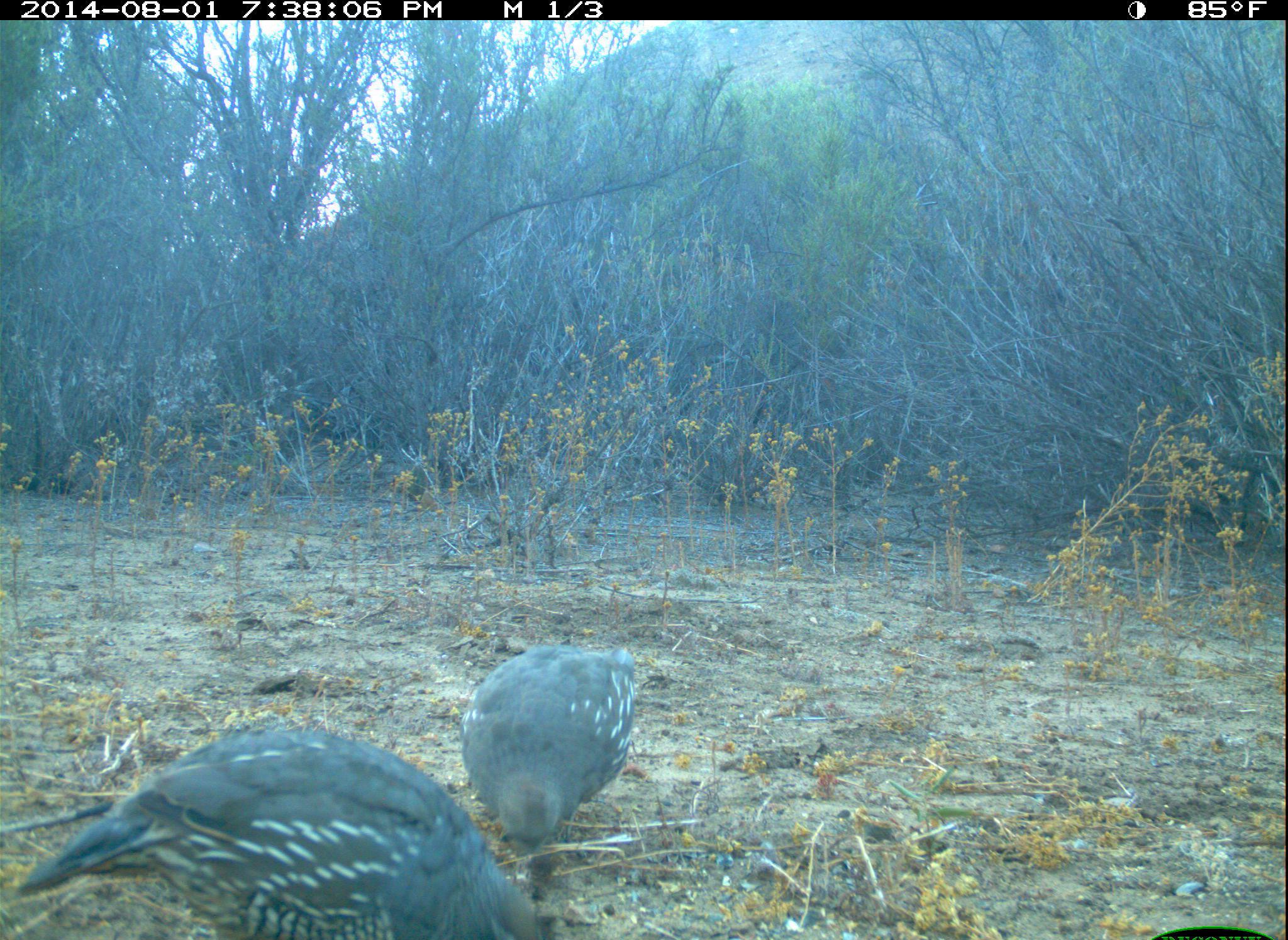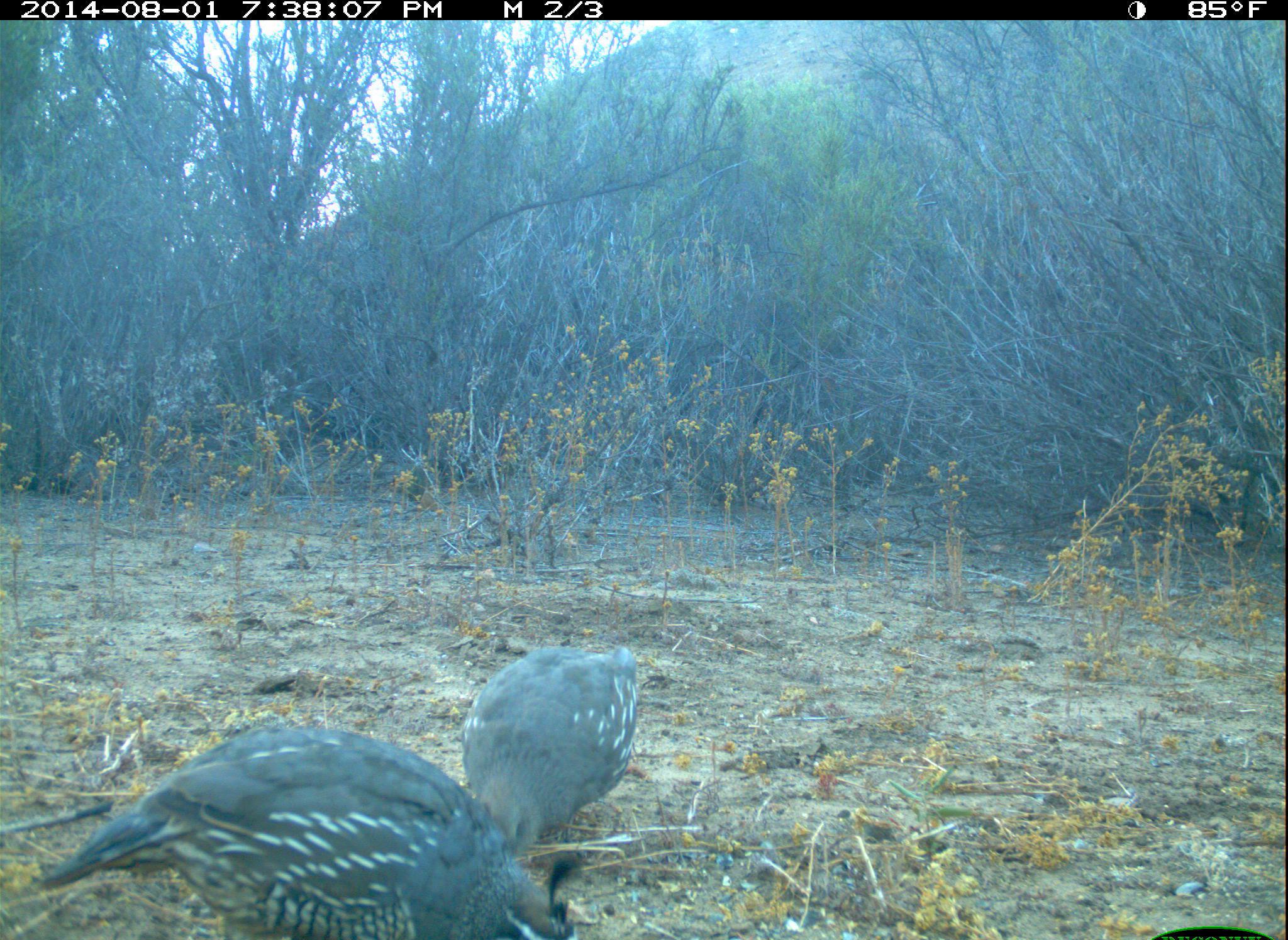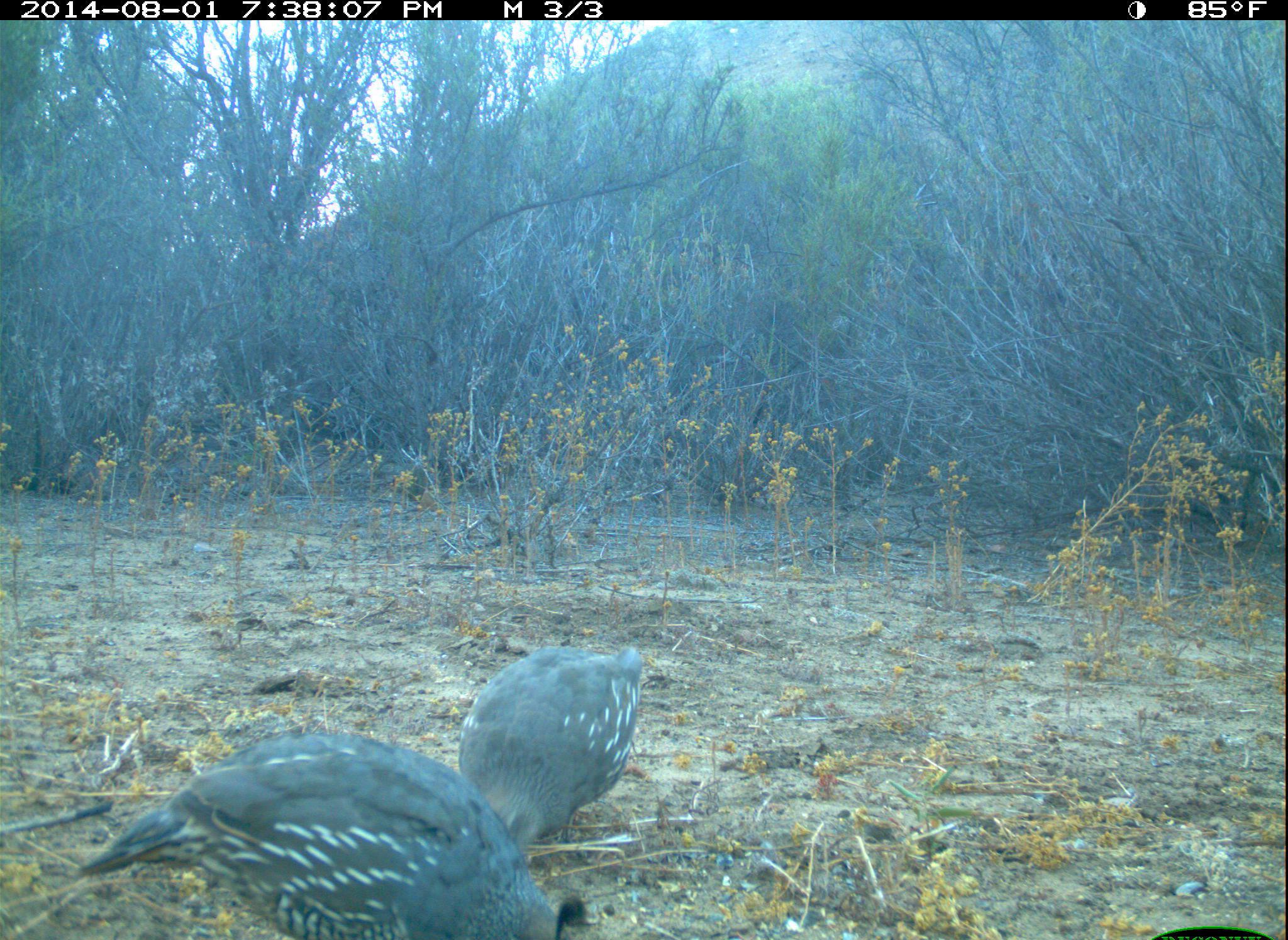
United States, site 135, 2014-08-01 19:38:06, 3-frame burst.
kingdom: Animalia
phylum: Chordata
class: Aves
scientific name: Aves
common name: bird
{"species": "bird (Aves)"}